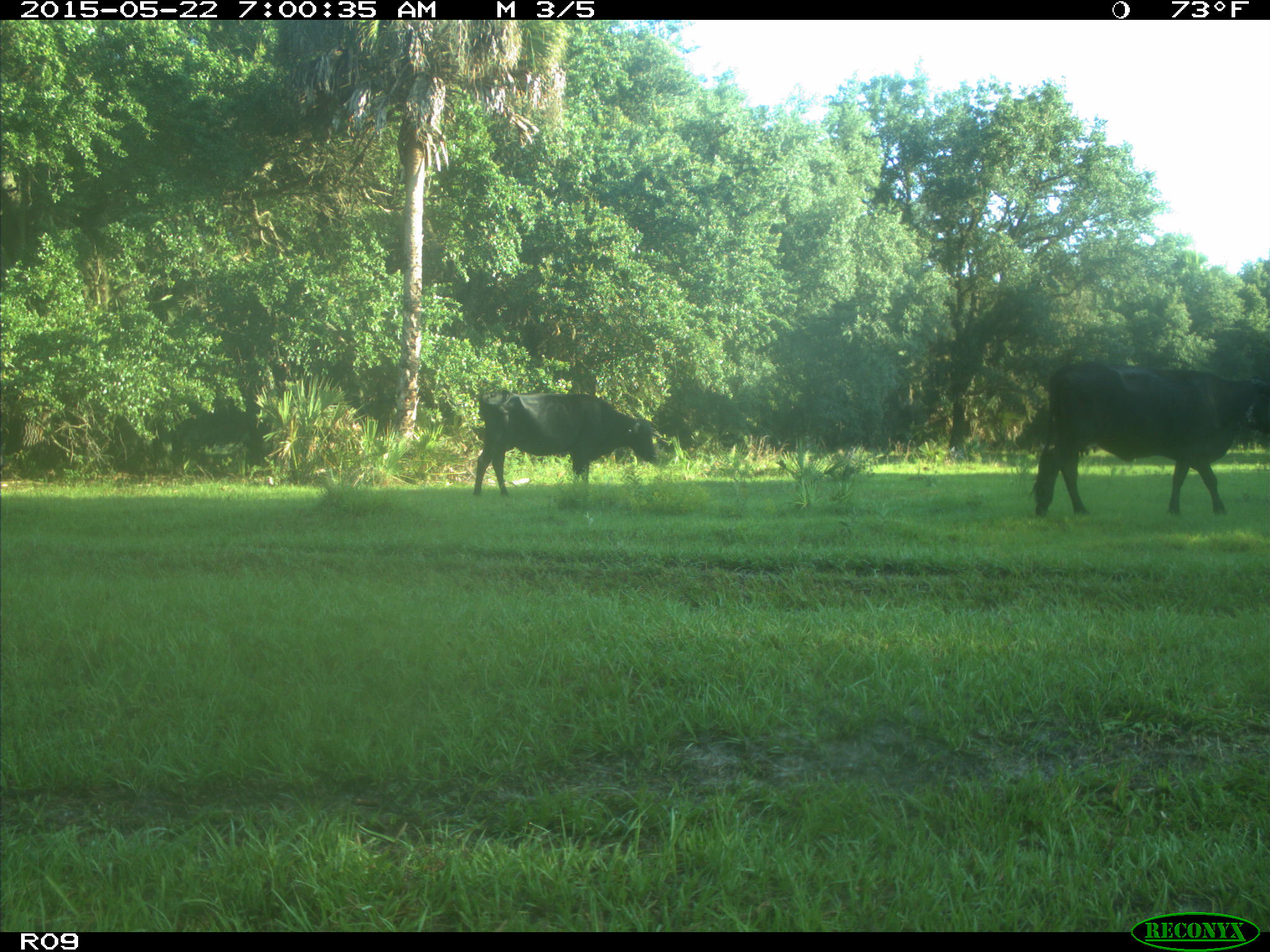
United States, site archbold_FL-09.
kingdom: Animalia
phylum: Chordata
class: Mammalia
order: Artiodactyla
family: Bovidae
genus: Bos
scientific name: Bos taurus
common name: domestic cow